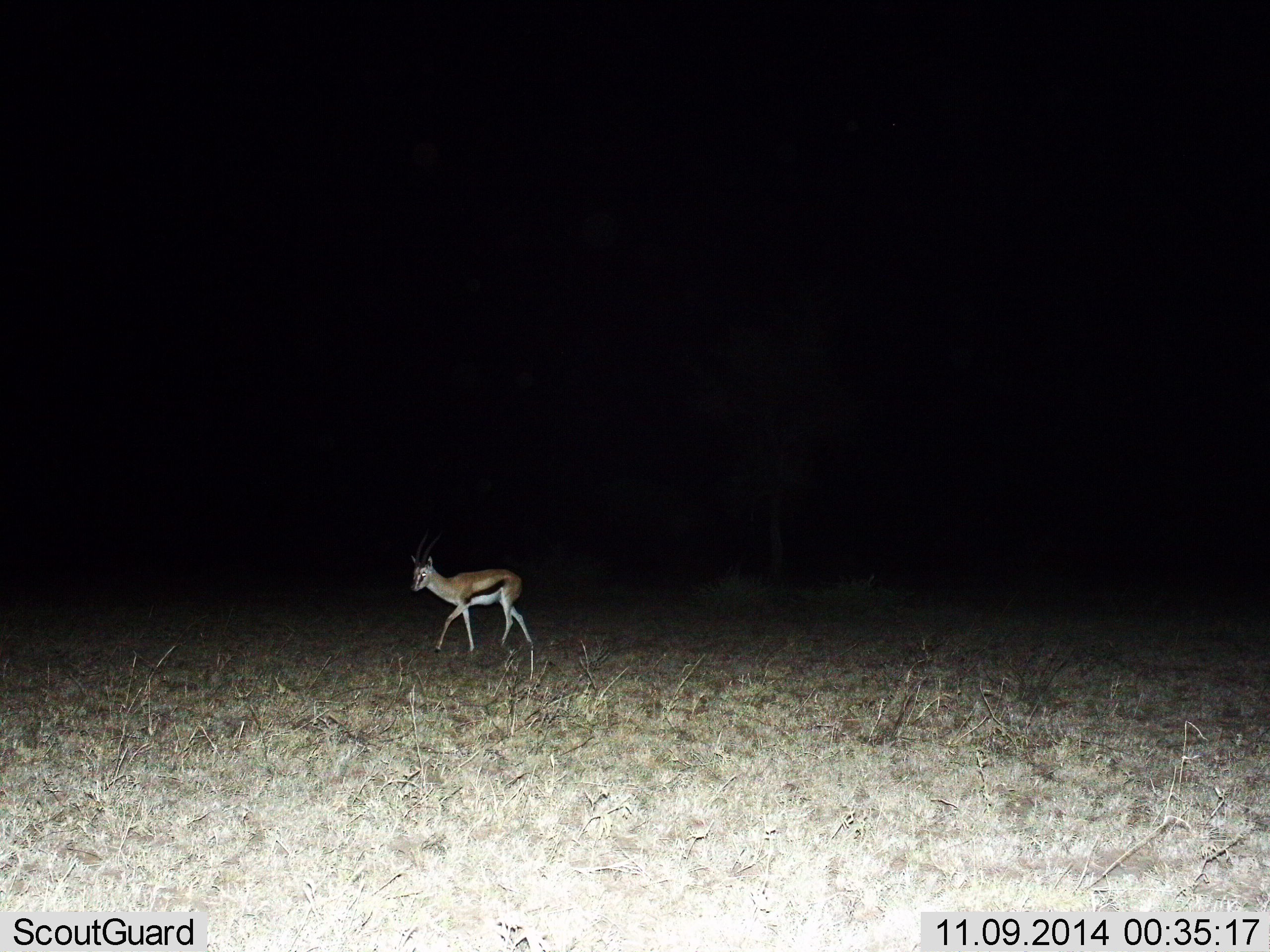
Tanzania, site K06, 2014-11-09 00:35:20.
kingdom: Animalia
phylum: Chordata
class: Mammalia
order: Artiodactyla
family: Bovidae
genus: Eudorcas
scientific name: Eudorcas thomsonii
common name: thomson's gazelle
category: gazellethomsons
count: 1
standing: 0%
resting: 0%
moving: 100%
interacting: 0%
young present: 10%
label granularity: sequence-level